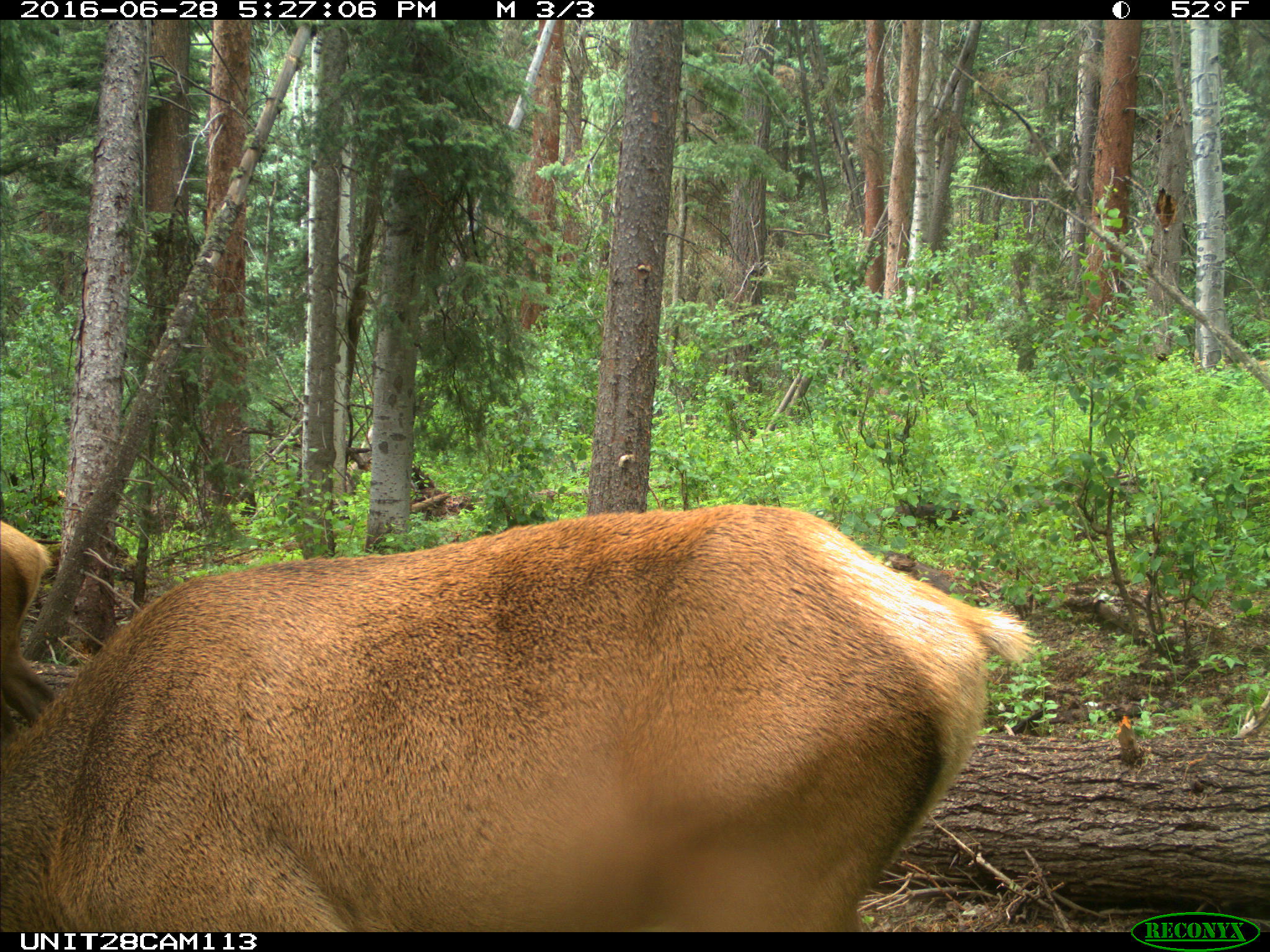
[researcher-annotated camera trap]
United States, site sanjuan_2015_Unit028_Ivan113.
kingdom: Animalia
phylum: Chordata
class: Mammalia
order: Artiodactyla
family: Cervidae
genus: Cervus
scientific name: Cervus elaphus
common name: red deer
Cervus elaphus (red deer).